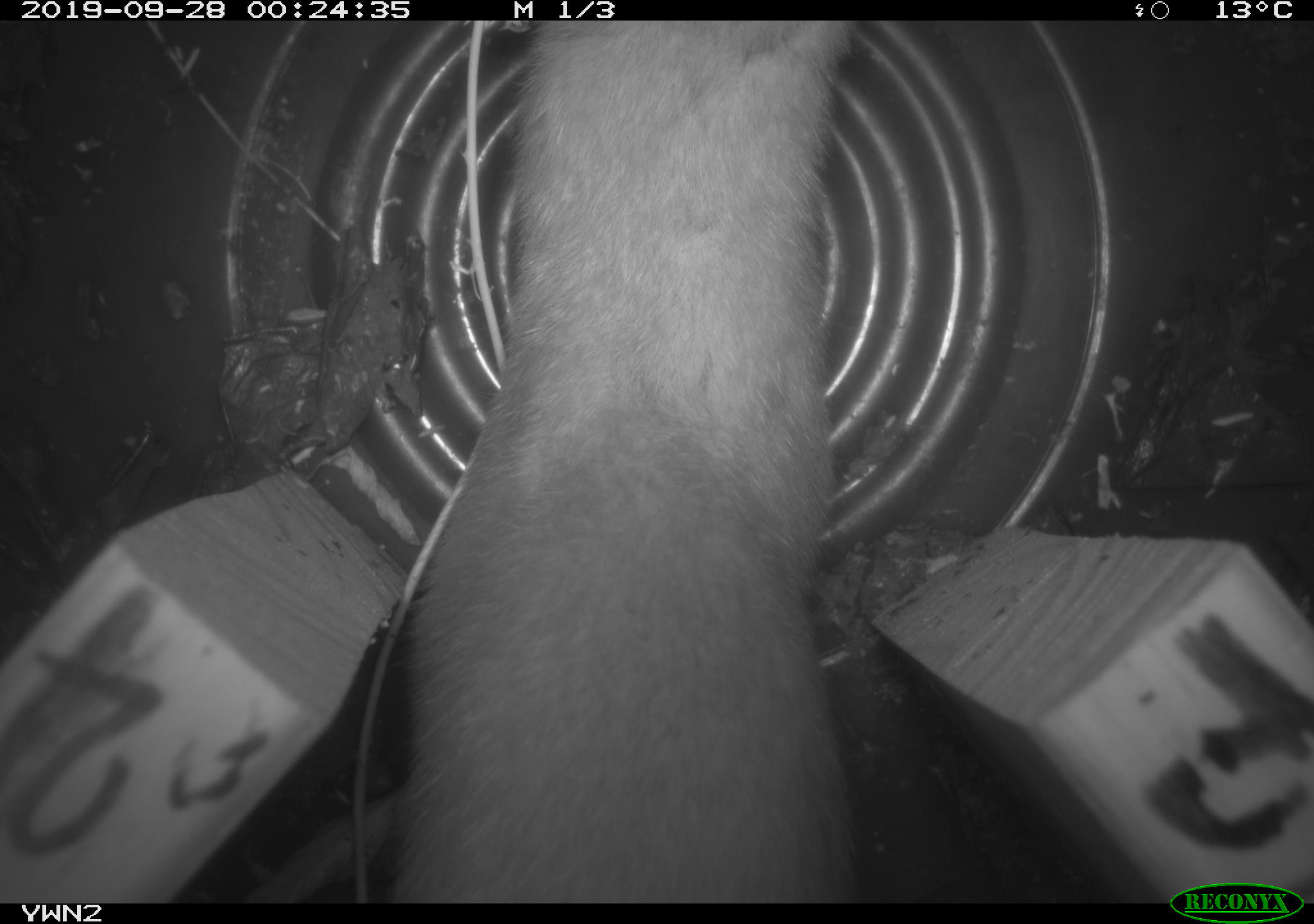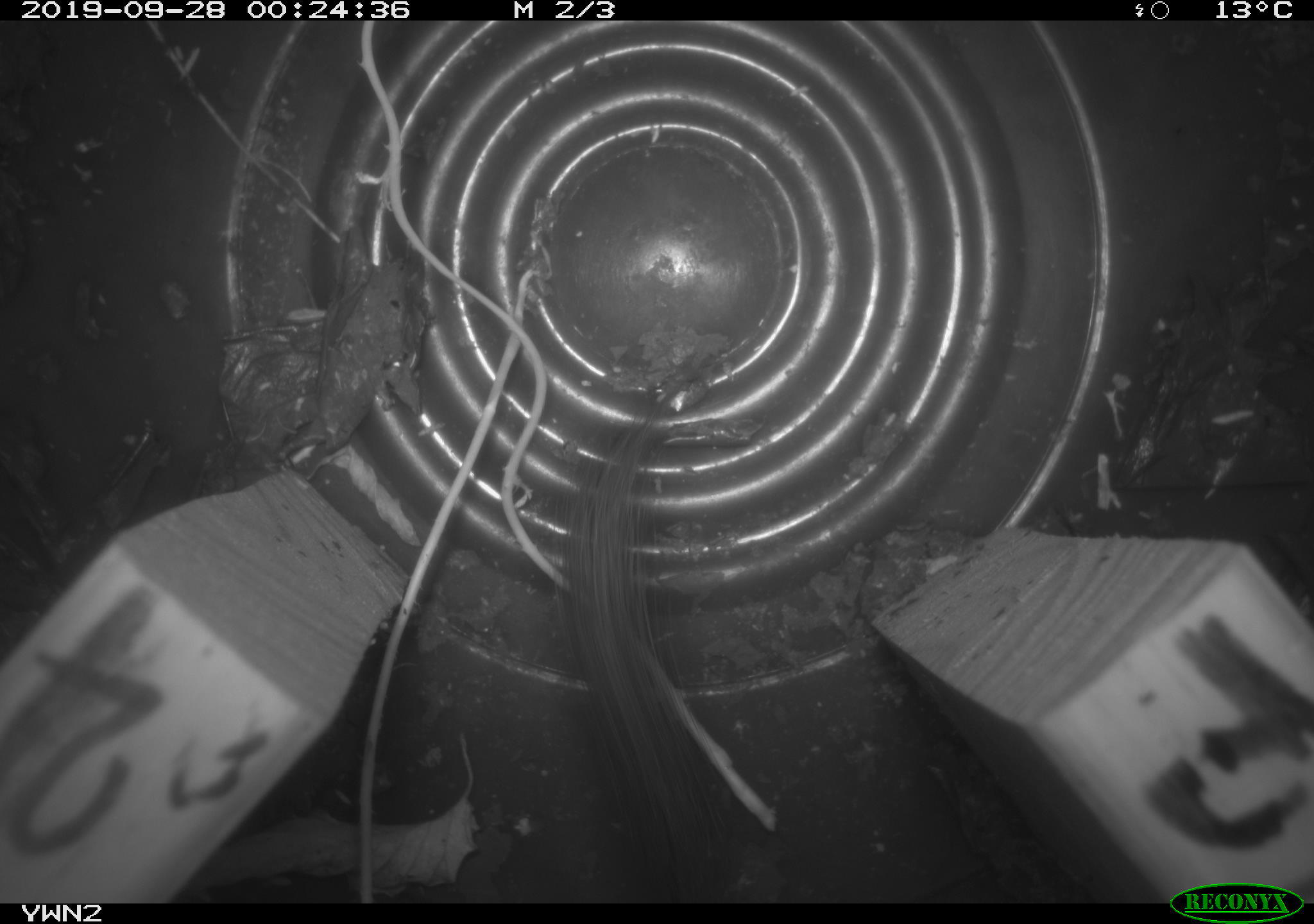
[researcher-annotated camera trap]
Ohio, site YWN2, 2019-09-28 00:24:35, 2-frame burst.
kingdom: Animalia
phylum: Chordata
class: Mammalia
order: Carnivora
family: Mustelidae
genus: Neogale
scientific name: Neogale frenata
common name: long-tailed weasel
Long-tailed weasel (Neogale frenata).